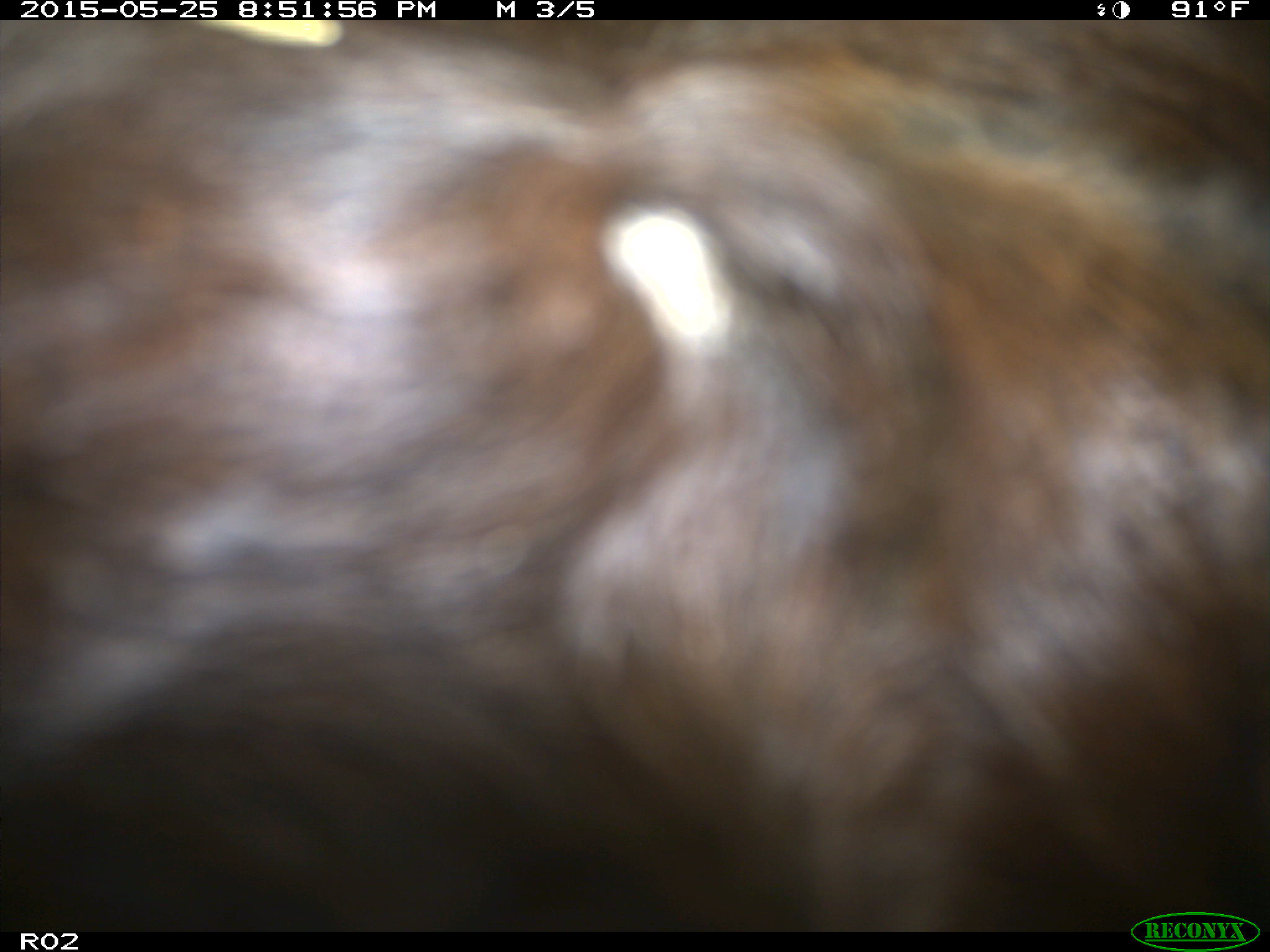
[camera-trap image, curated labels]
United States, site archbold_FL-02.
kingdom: Animalia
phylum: Chordata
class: Mammalia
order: Artiodactyla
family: Bovidae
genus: Bos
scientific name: Bos taurus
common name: domestic cow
Bos taurus (domestic cow).